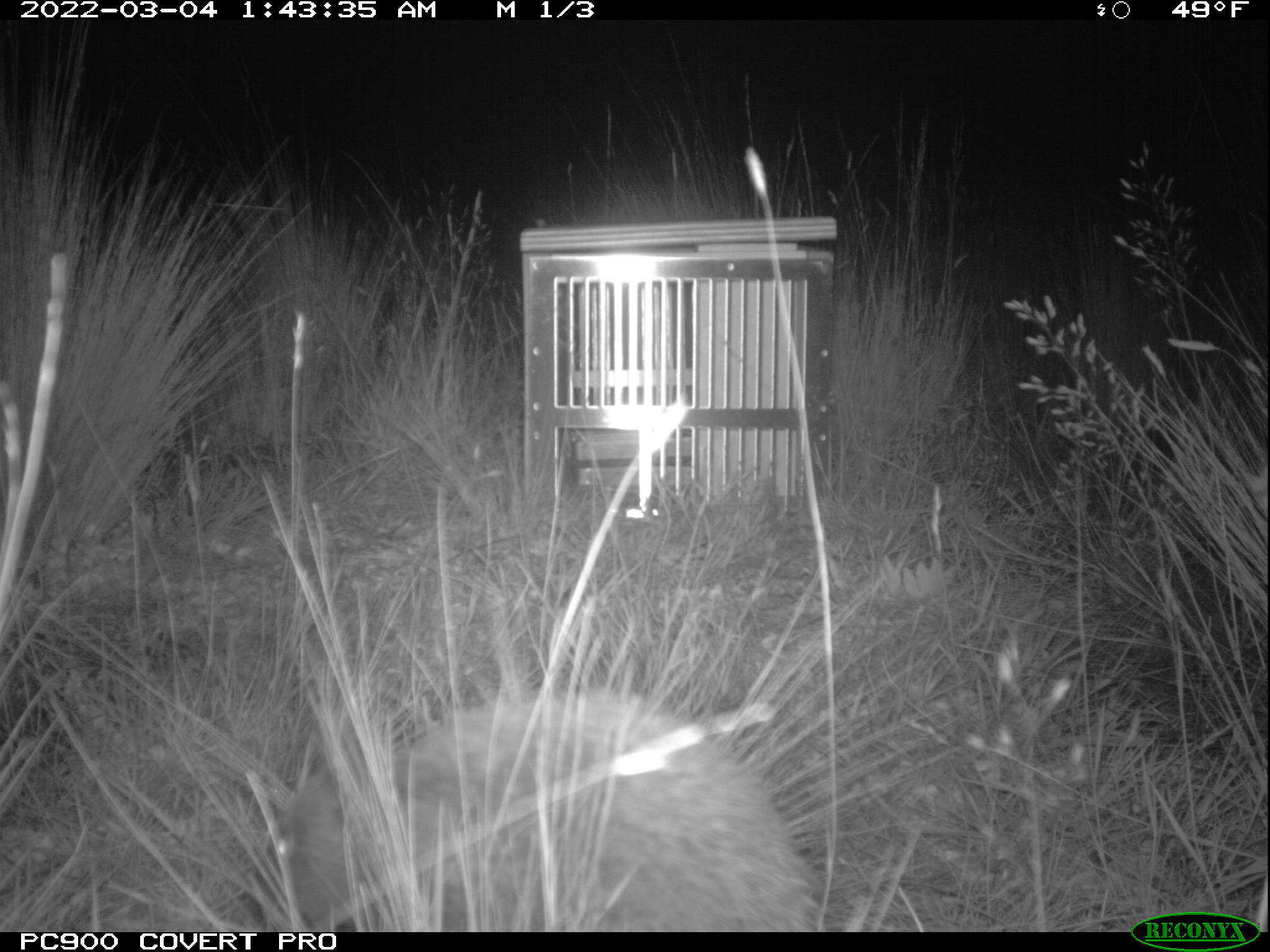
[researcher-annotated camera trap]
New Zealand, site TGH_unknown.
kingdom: Animalia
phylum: Chordata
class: Mammalia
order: Eulipotyphla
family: Erinaceidae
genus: Erinaceus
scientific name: Erinaceus europaeus europaeus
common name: european hedgehog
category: hedgehog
Hedgehog (european hedgehog) (Erinaceus europaeus europaeus).